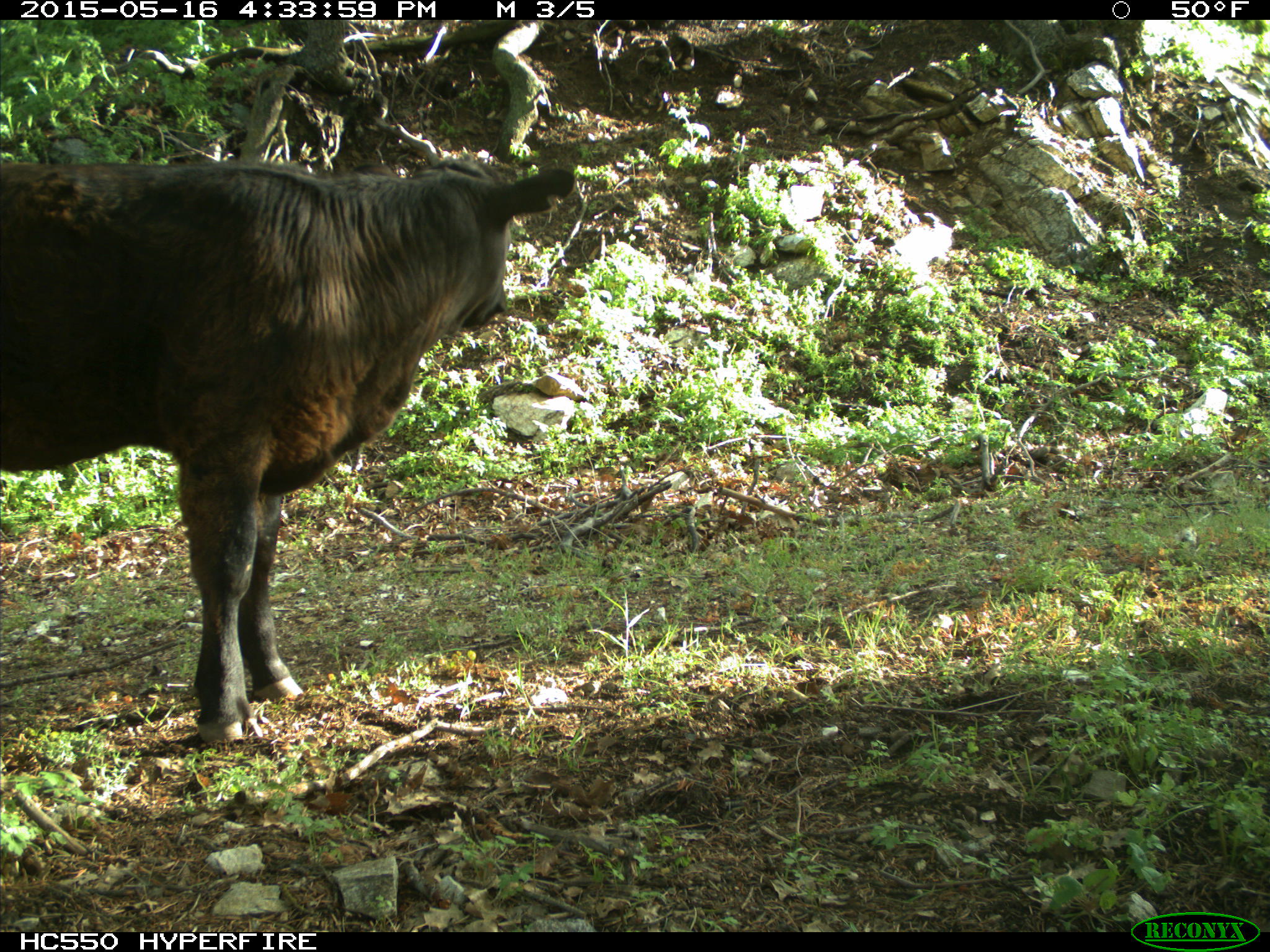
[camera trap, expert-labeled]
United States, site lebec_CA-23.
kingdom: Animalia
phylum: Chordata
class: Mammalia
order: Artiodactyla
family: Bovidae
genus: Bos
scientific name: Bos taurus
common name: domestic cow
Bos taurus (domestic cow).